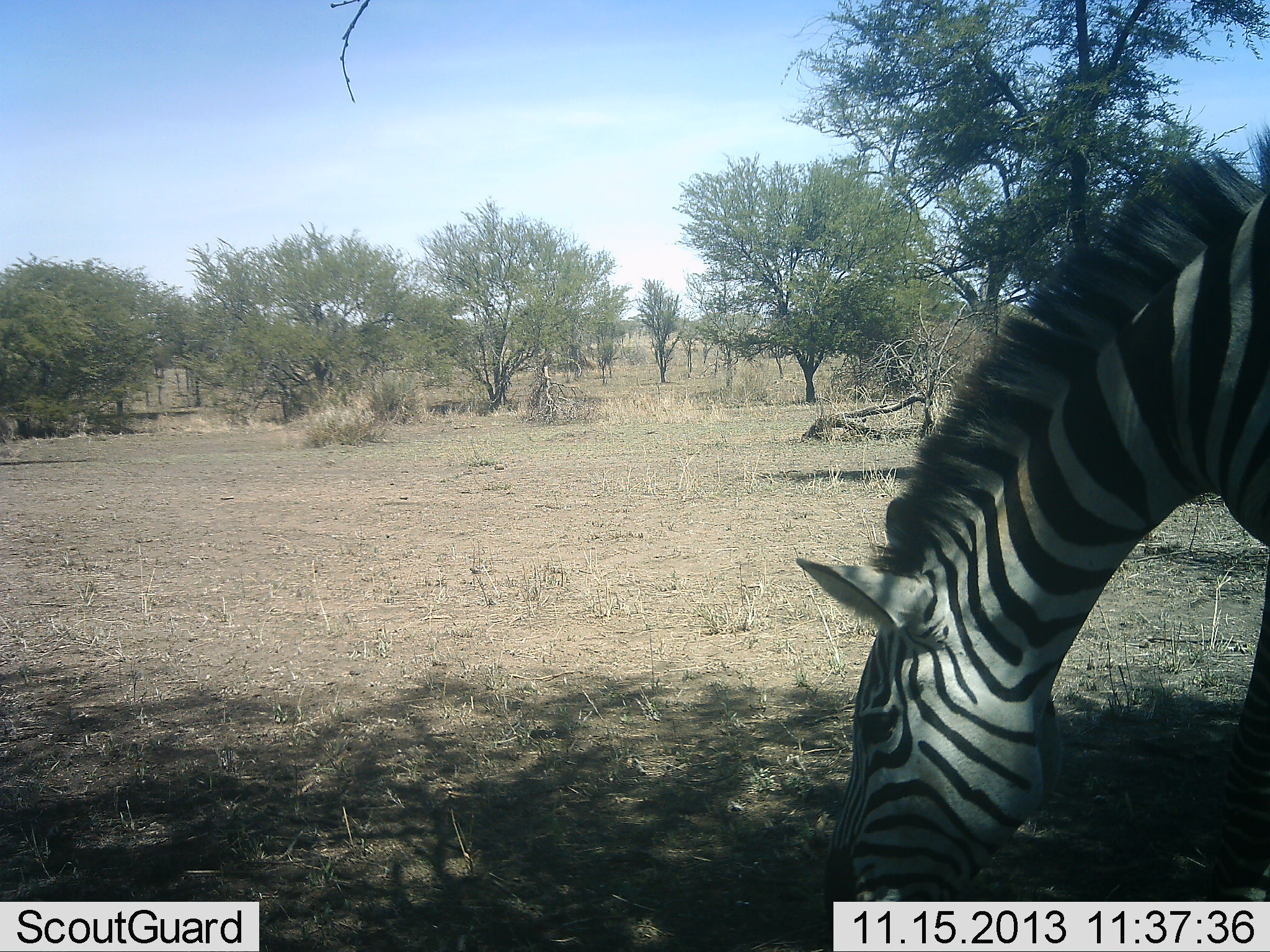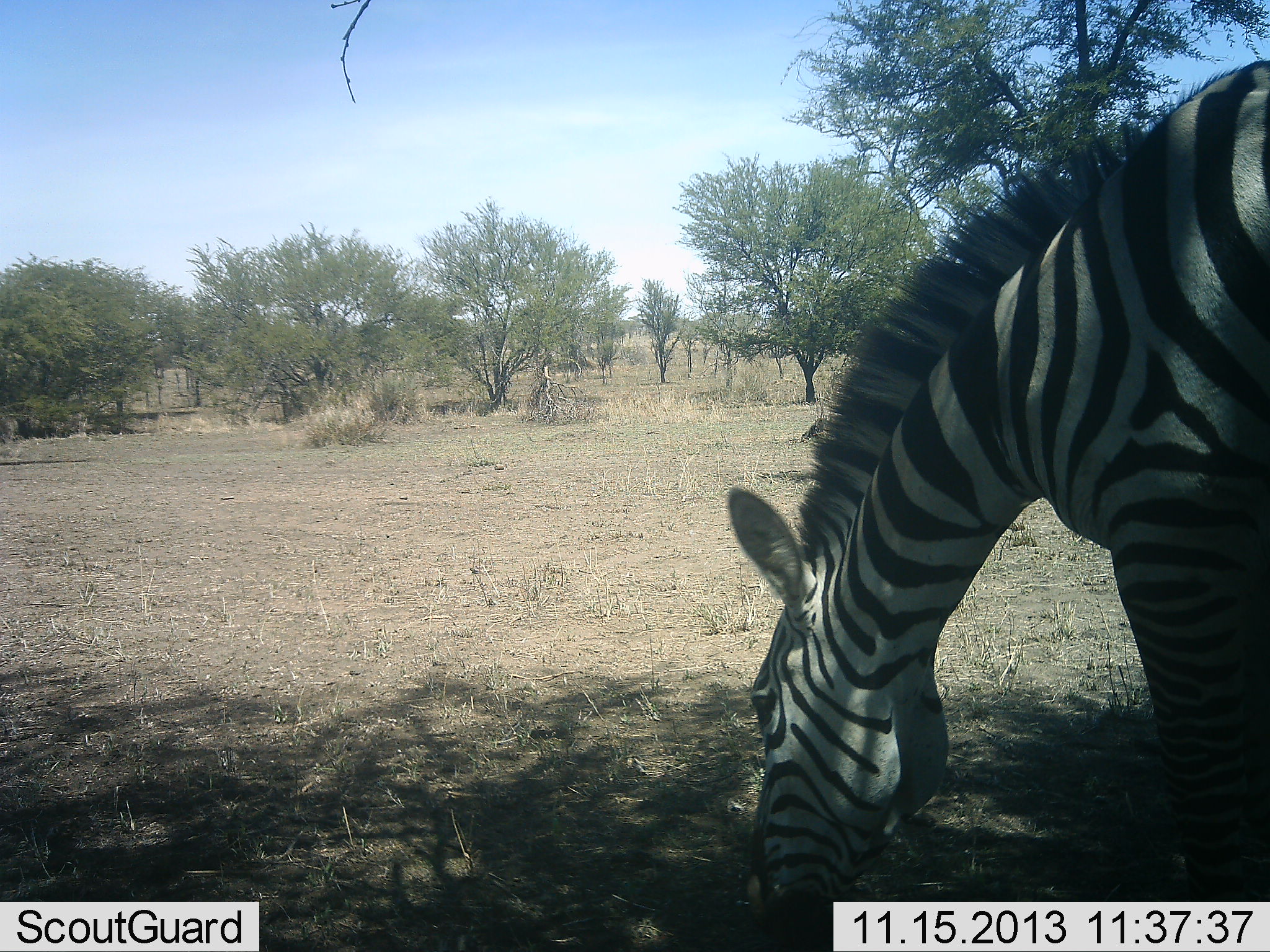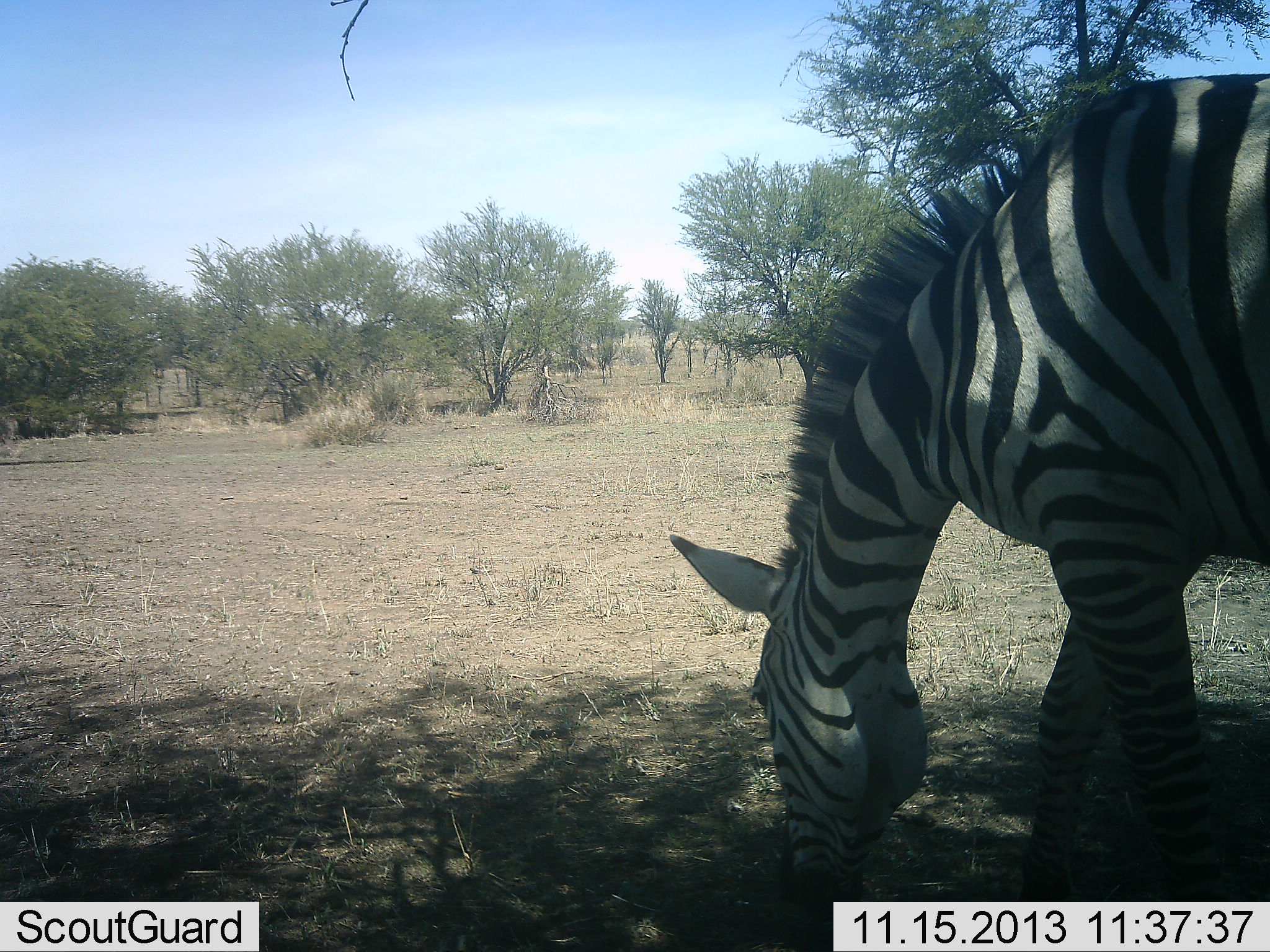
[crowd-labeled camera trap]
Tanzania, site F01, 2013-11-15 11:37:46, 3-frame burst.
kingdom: Animalia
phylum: Chordata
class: Mammalia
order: Perissodactyla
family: Equidae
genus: Equus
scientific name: Equus quagga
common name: plains zebra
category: zebra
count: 1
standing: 10%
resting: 0%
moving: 10%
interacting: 0%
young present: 0%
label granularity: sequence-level